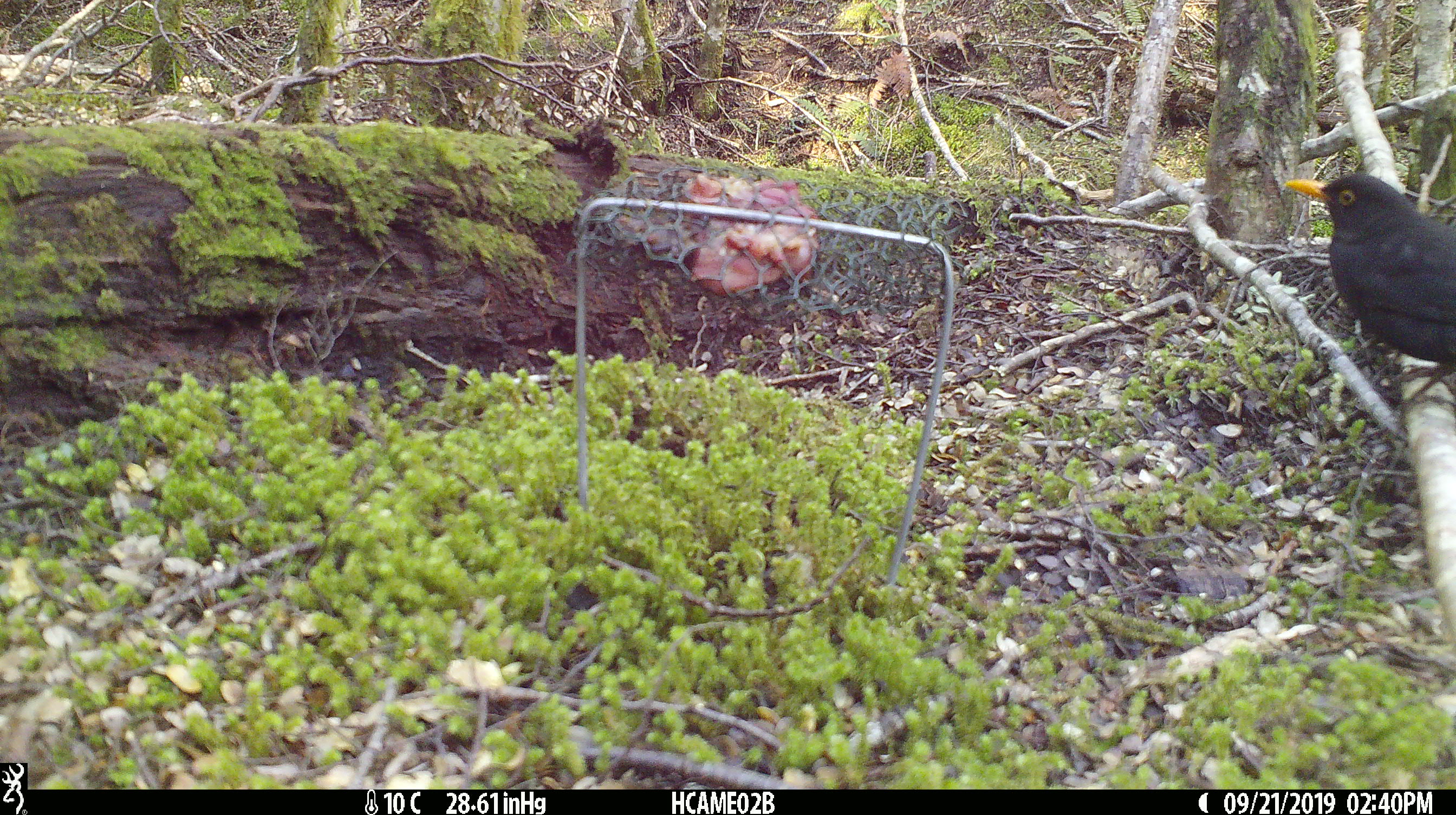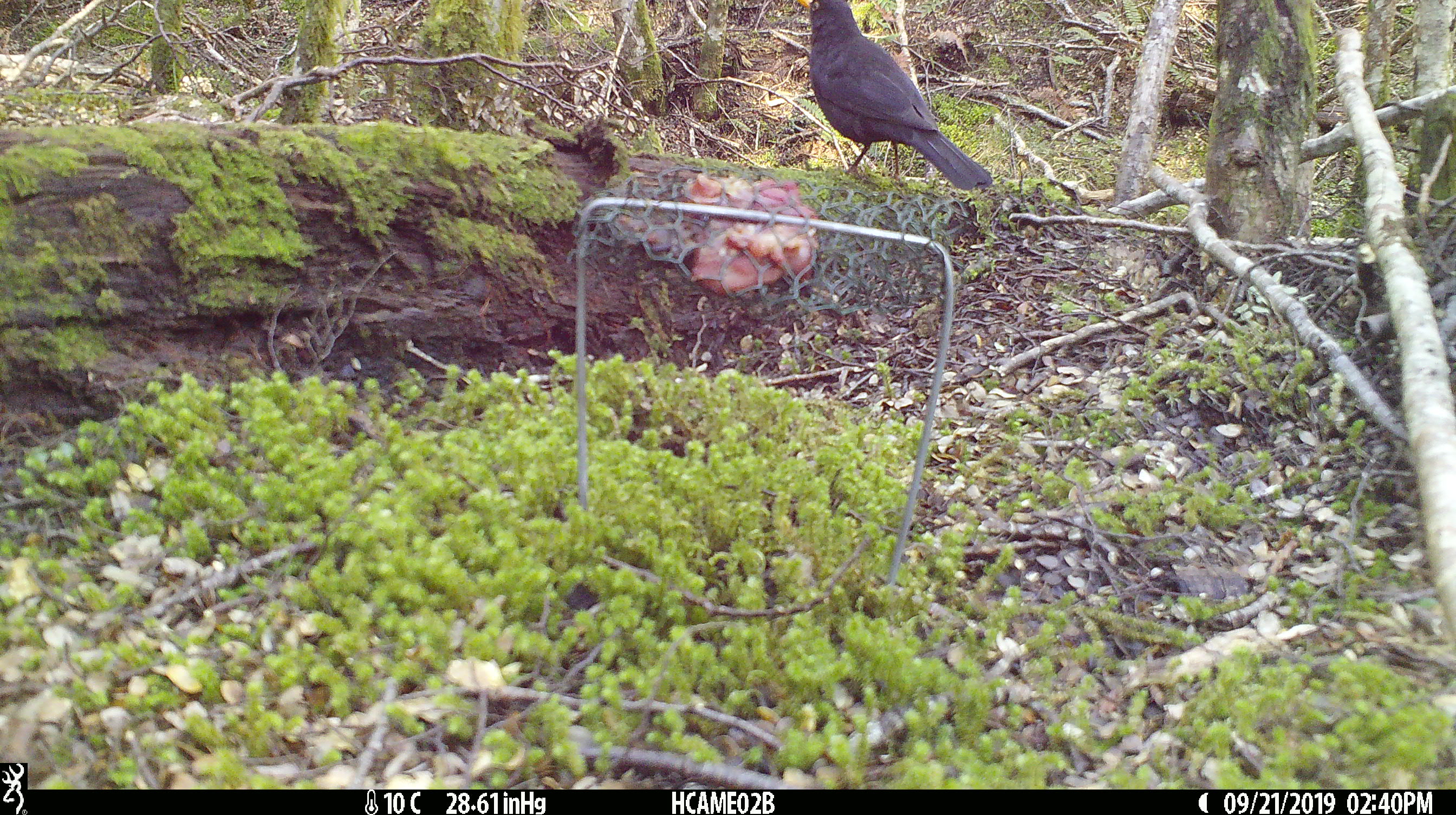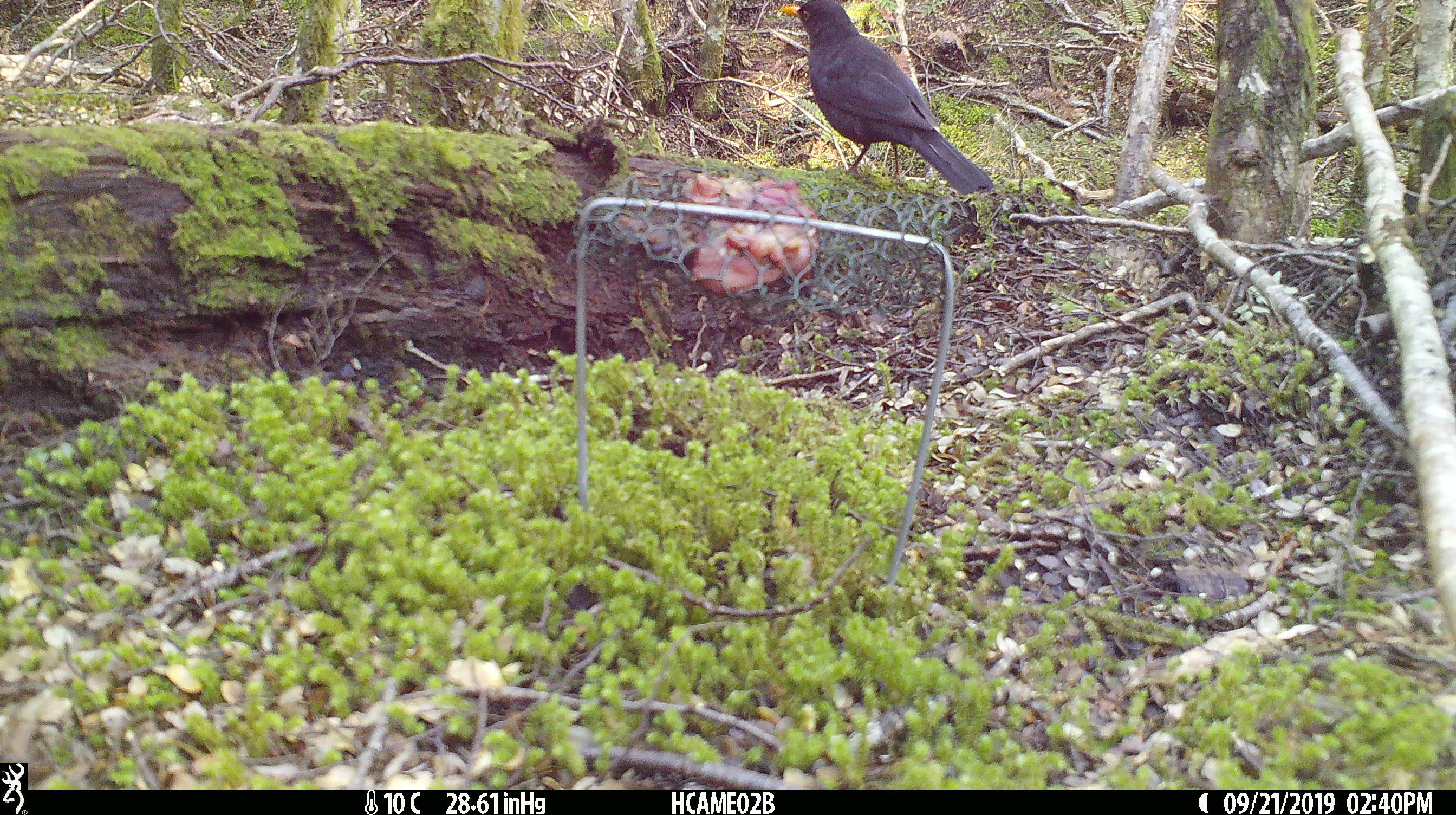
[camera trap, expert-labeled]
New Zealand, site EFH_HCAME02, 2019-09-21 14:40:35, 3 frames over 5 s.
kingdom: Animalia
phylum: Chordata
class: Aves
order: Passeriformes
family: Turdidae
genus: Turdus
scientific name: Turdus merula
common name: eurasian blackbird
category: blackbird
Blackbird (eurasian blackbird) (Turdus merula).